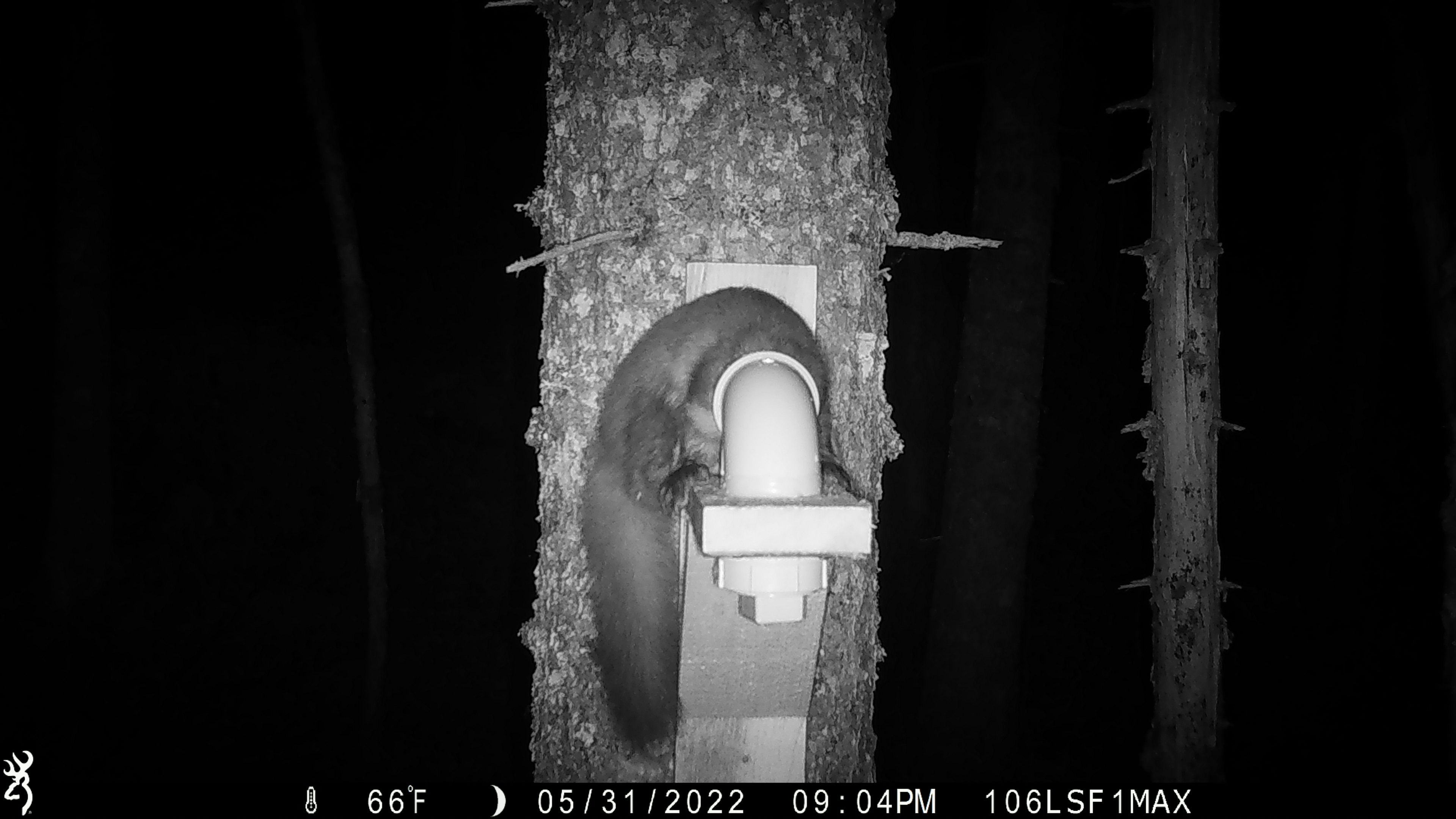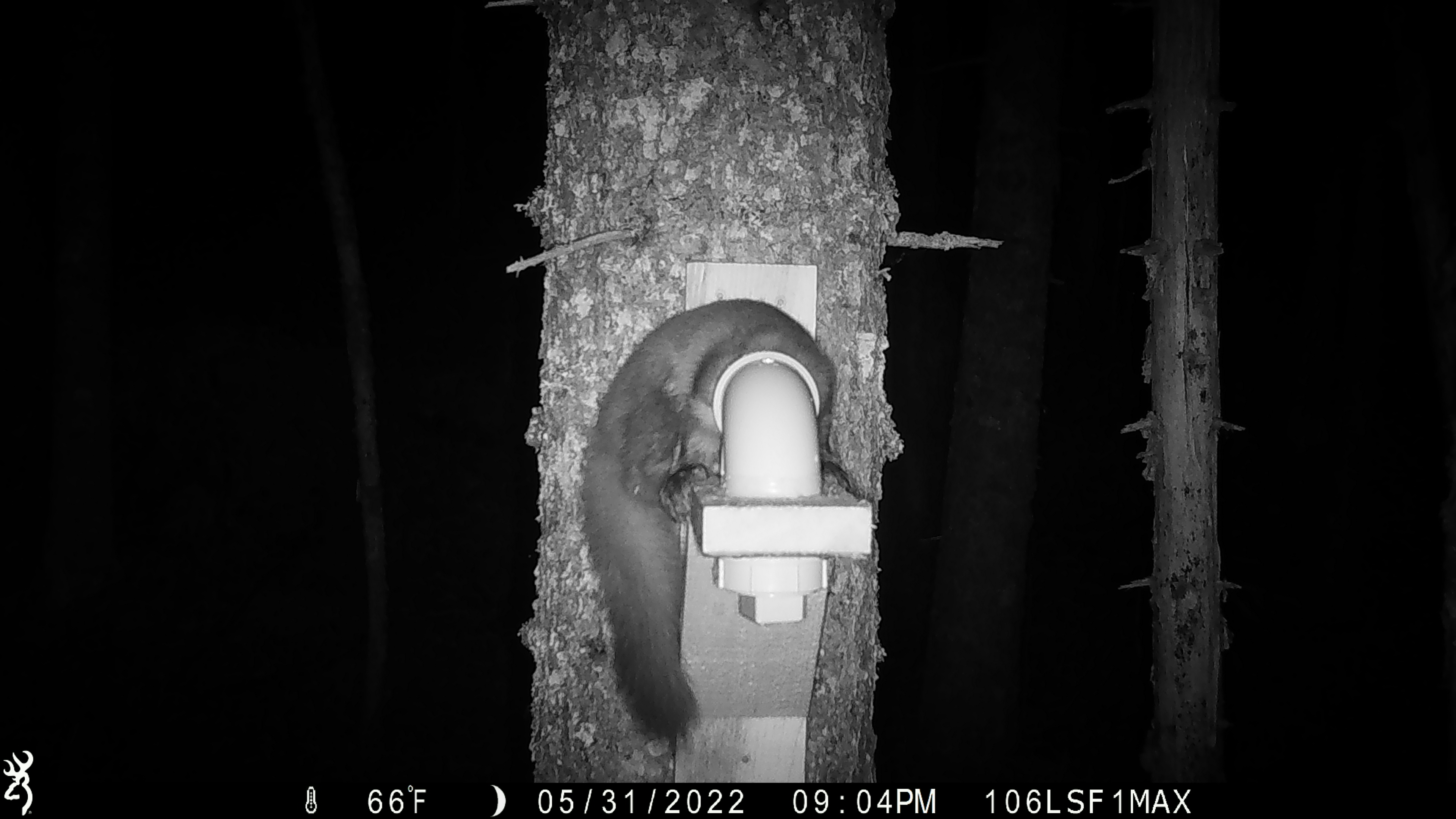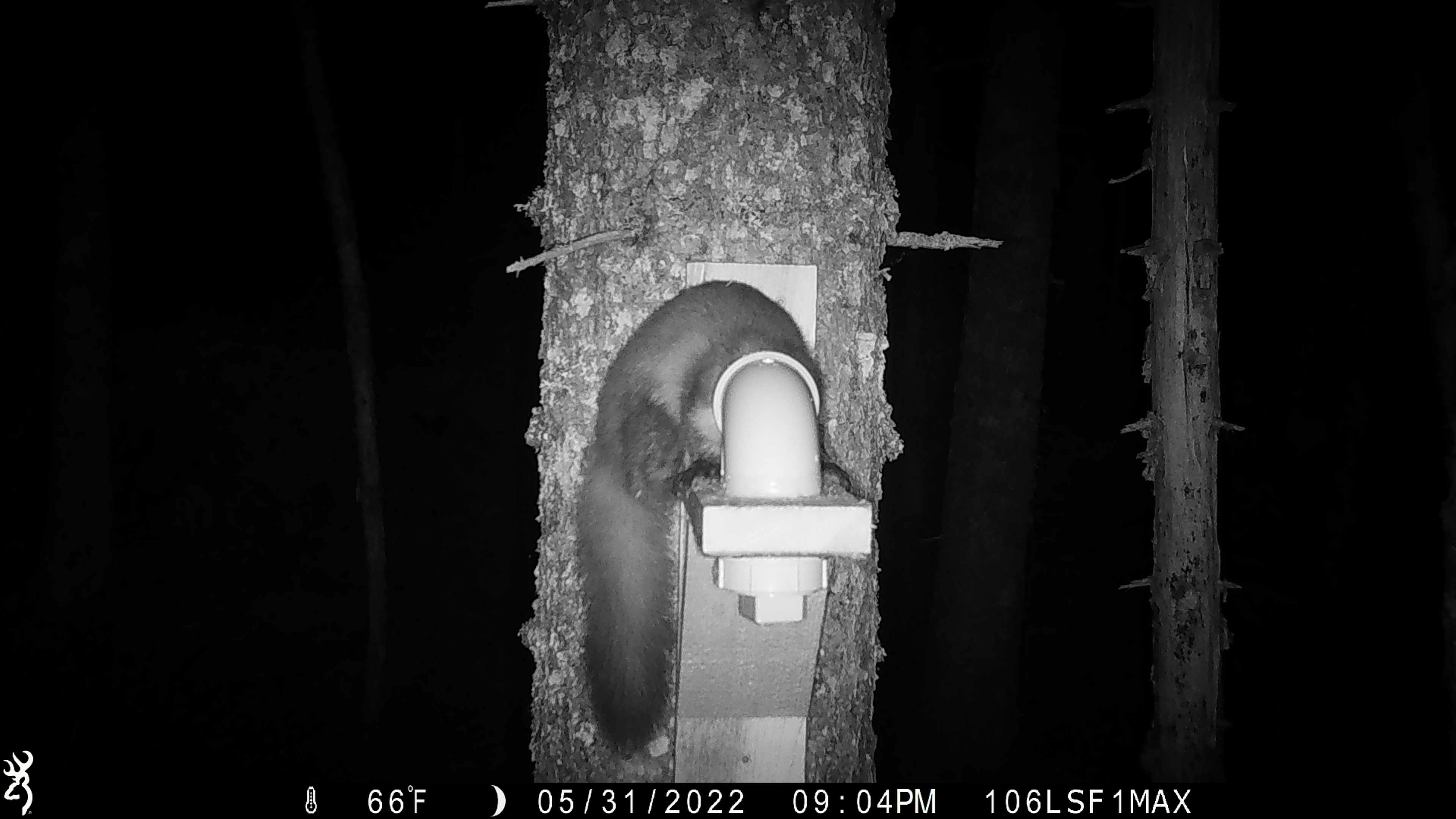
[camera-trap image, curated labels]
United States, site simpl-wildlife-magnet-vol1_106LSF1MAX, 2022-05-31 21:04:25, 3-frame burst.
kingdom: Animalia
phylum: Chordata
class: Mammalia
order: Carnivora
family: Mustelidae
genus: Martes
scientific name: Martes americana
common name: american marten